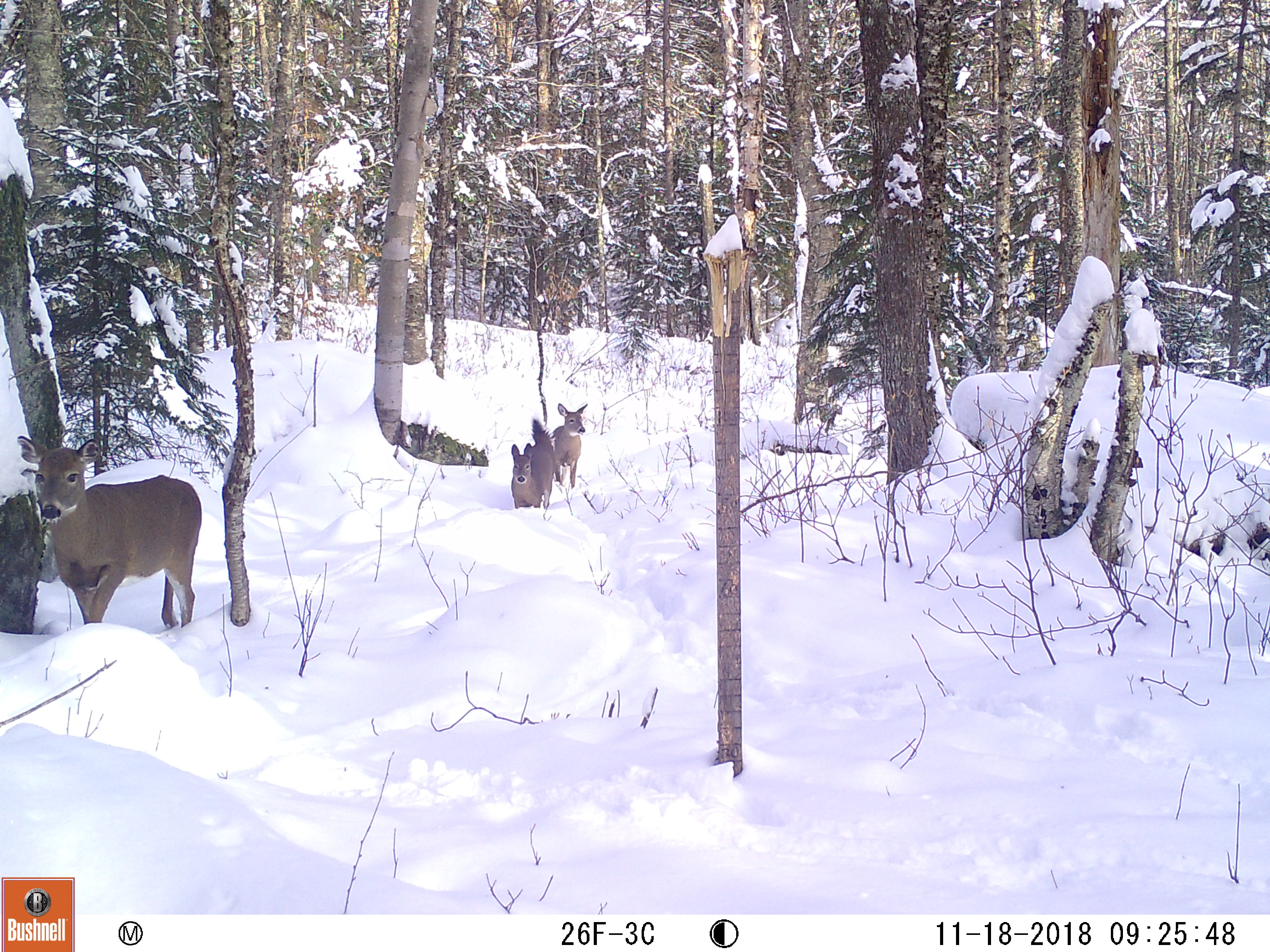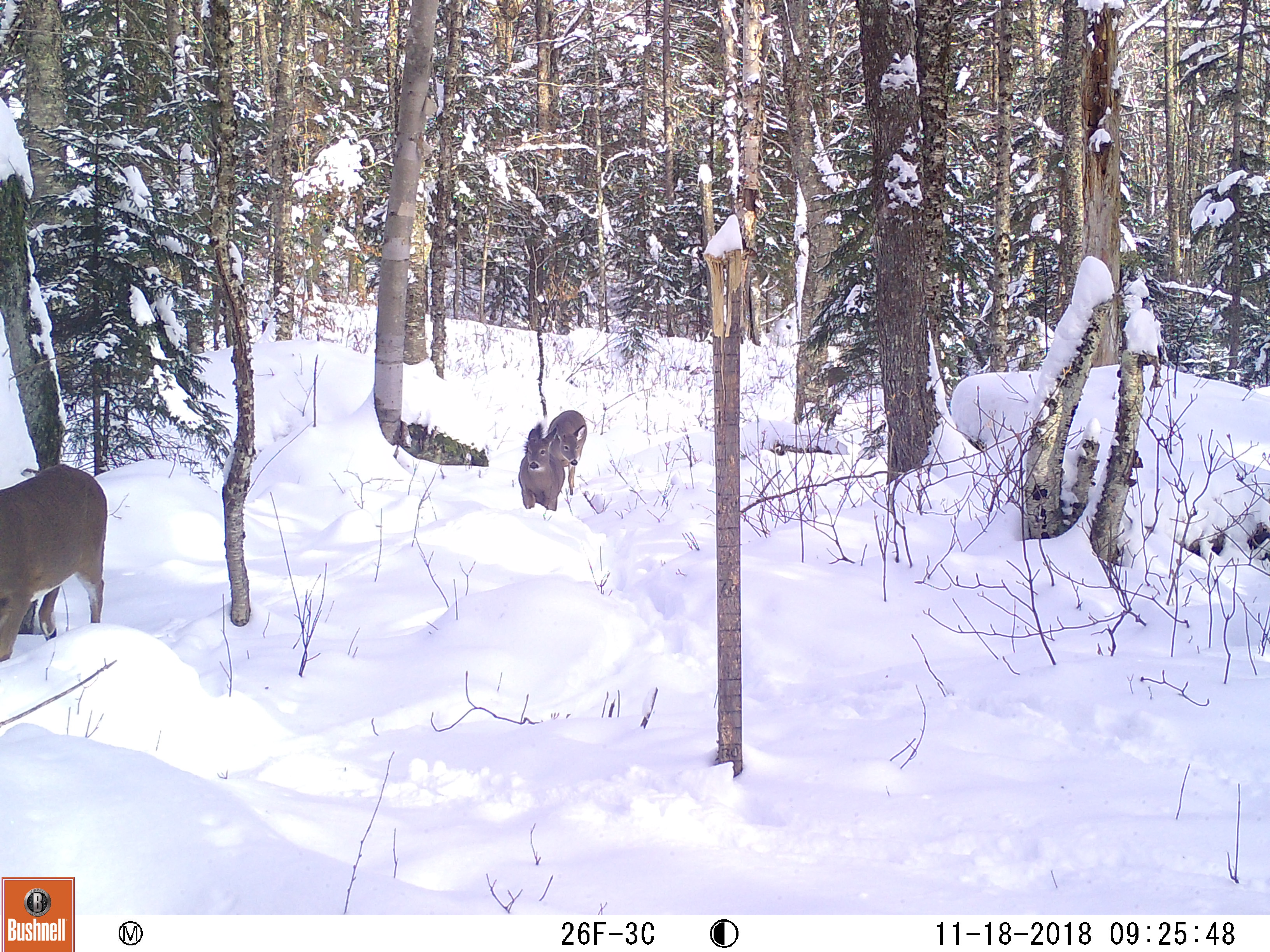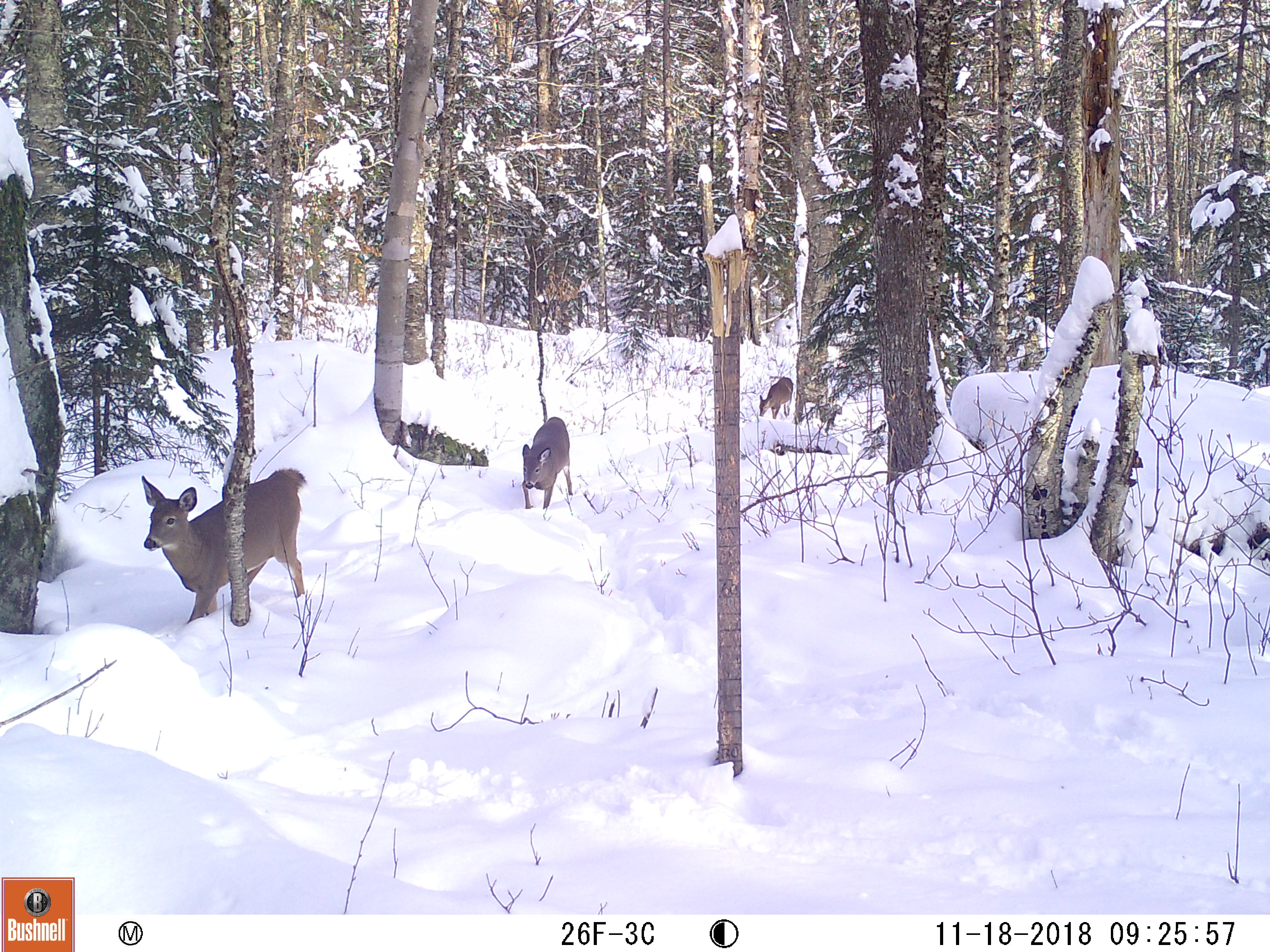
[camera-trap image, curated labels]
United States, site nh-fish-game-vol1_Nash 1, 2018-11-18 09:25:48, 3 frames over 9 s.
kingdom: Animalia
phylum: Chordata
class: Mammalia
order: Artiodactyla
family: Cervidae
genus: Odocoileus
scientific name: Odocoileus virginianus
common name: white-tailed deer